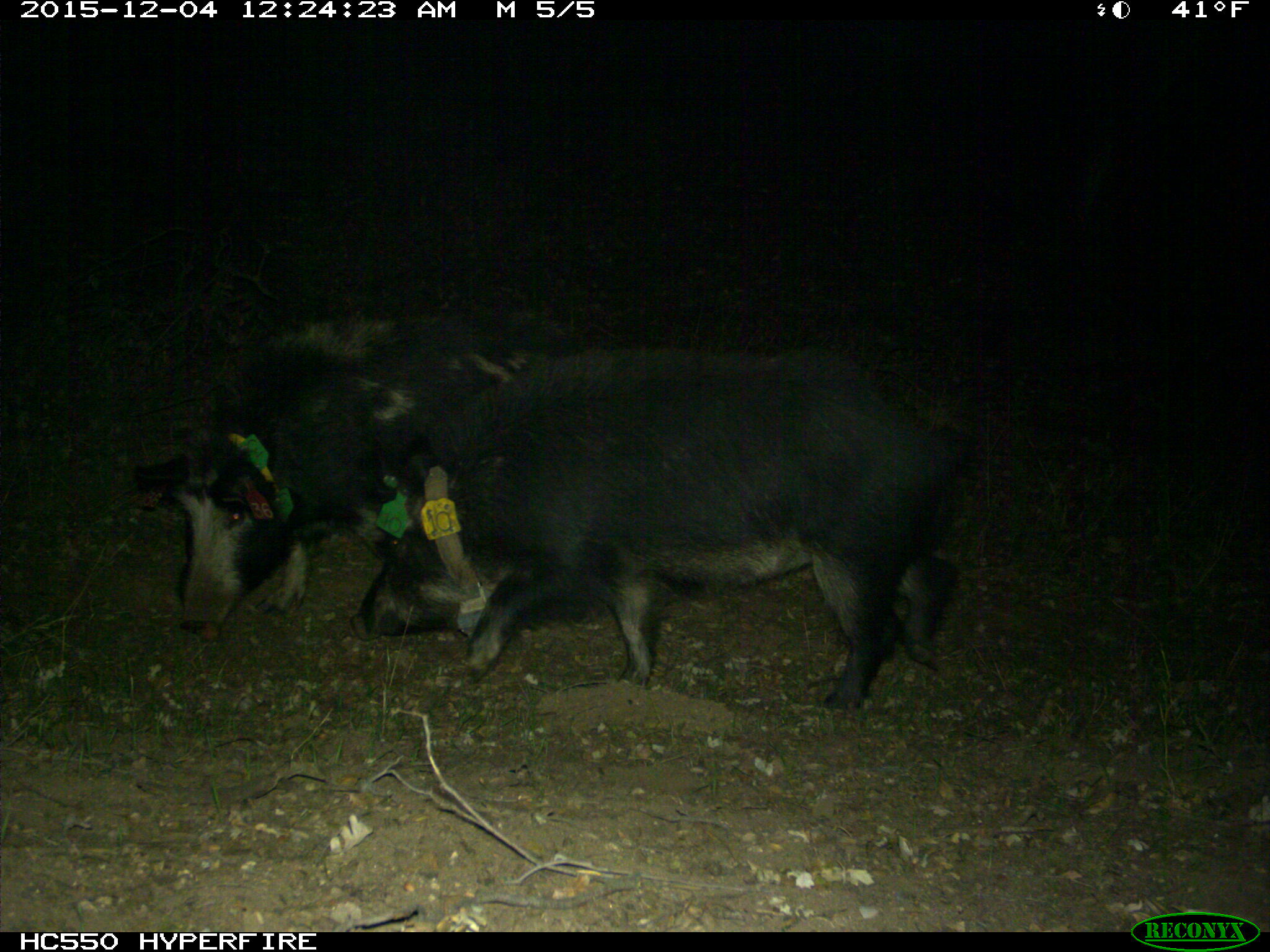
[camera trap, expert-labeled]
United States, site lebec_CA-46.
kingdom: Animalia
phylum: Chordata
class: Mammalia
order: Artiodactyla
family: Suidae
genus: Sus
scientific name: Sus scrofa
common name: wild boar